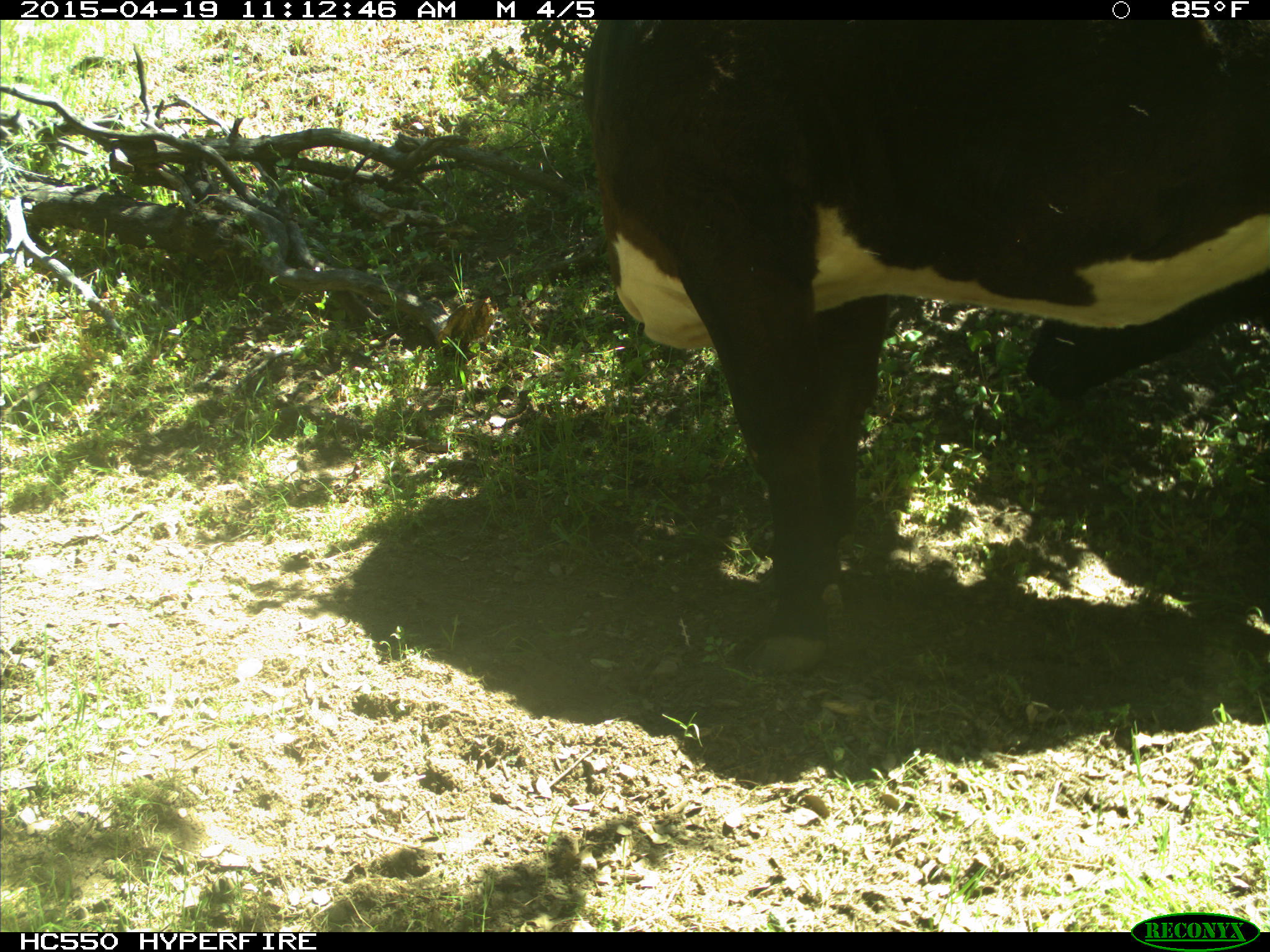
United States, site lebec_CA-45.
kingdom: Animalia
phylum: Chordata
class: Mammalia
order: Artiodactyla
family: Bovidae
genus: Bos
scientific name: Bos taurus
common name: domestic cow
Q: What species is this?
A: Bos taurus (domestic cow).